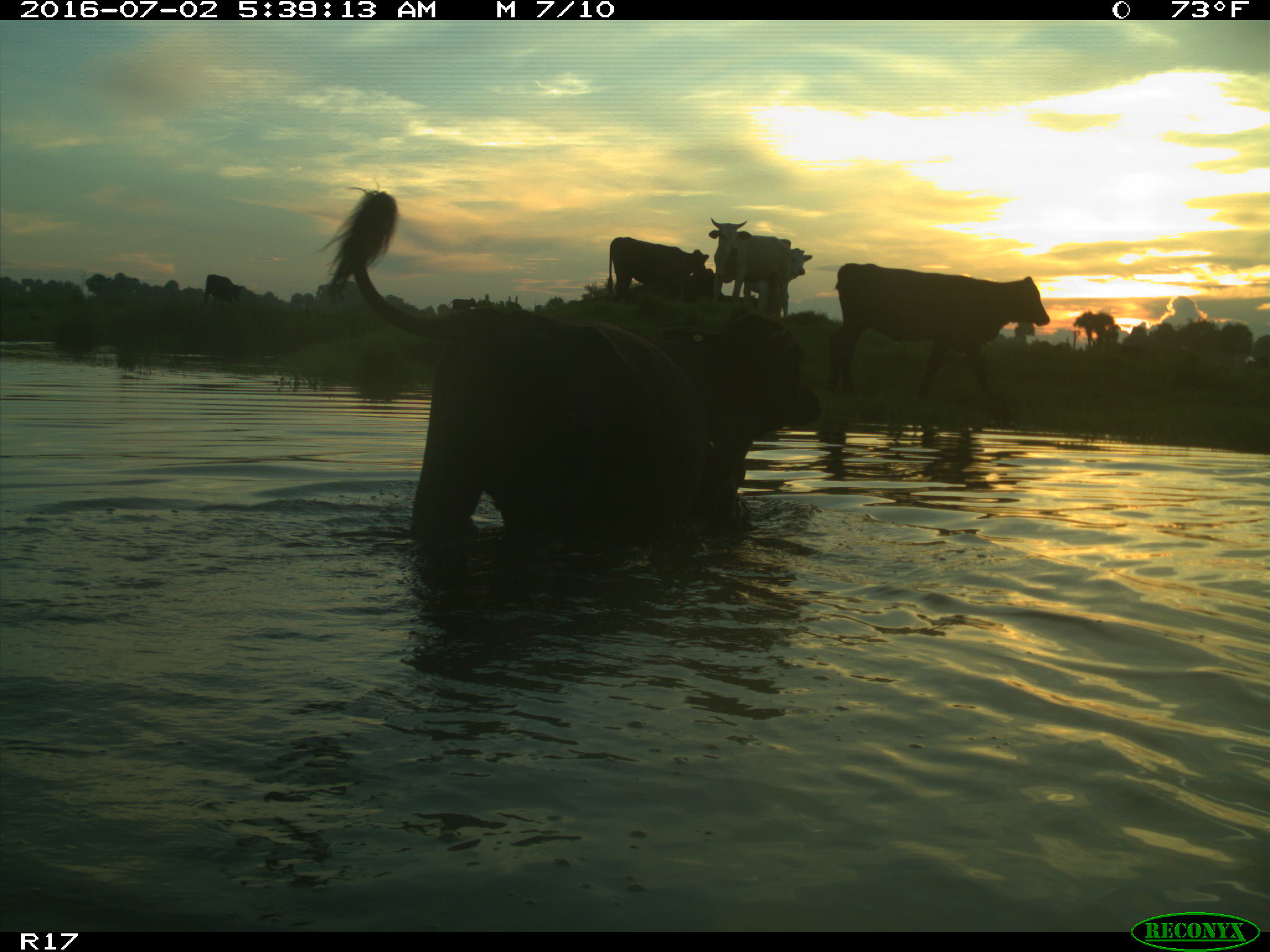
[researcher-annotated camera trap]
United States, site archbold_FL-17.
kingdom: Animalia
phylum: Chordata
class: Mammalia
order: Artiodactyla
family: Bovidae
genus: Bos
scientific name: Bos taurus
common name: domestic cow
Bos taurus (domestic cow).